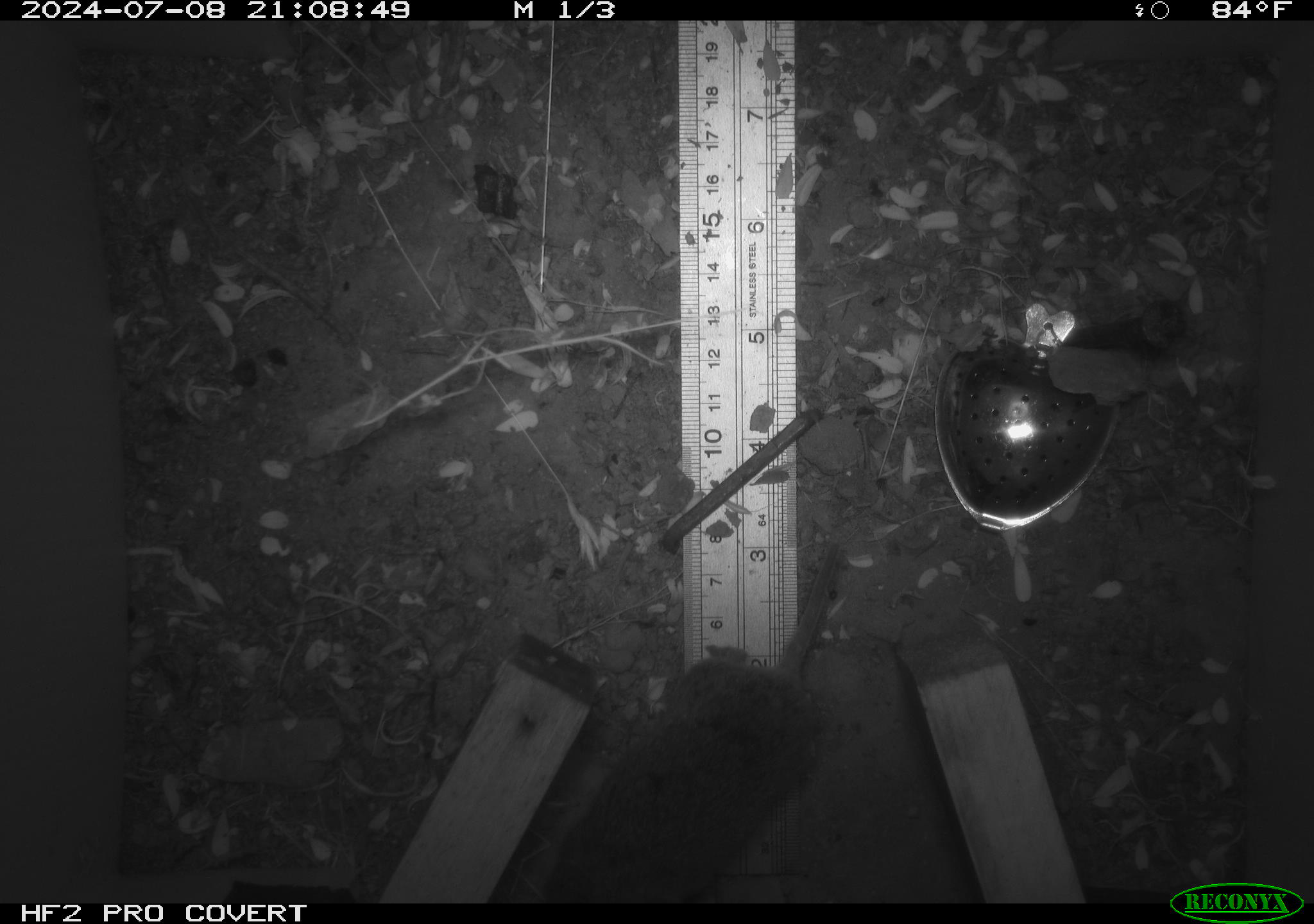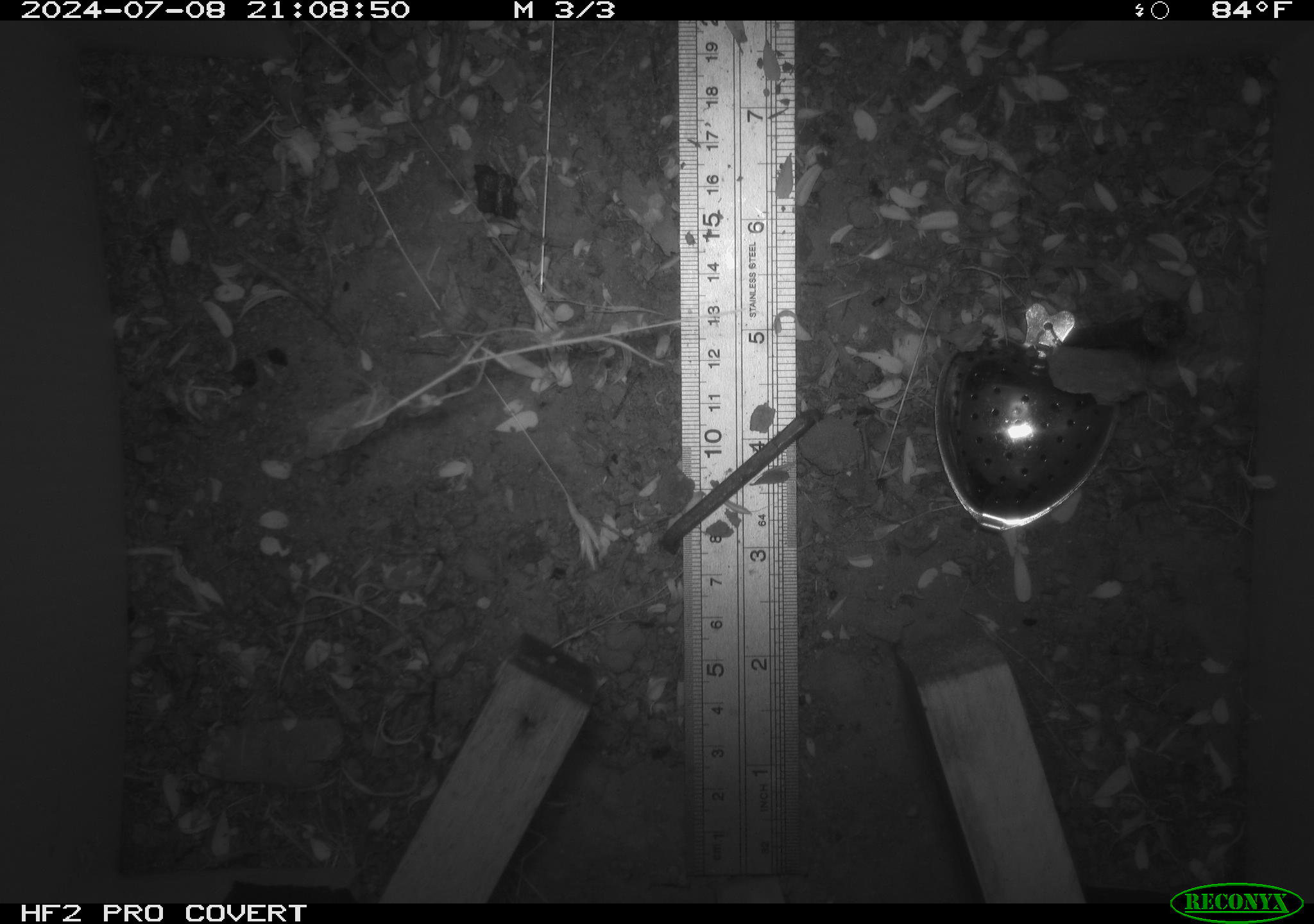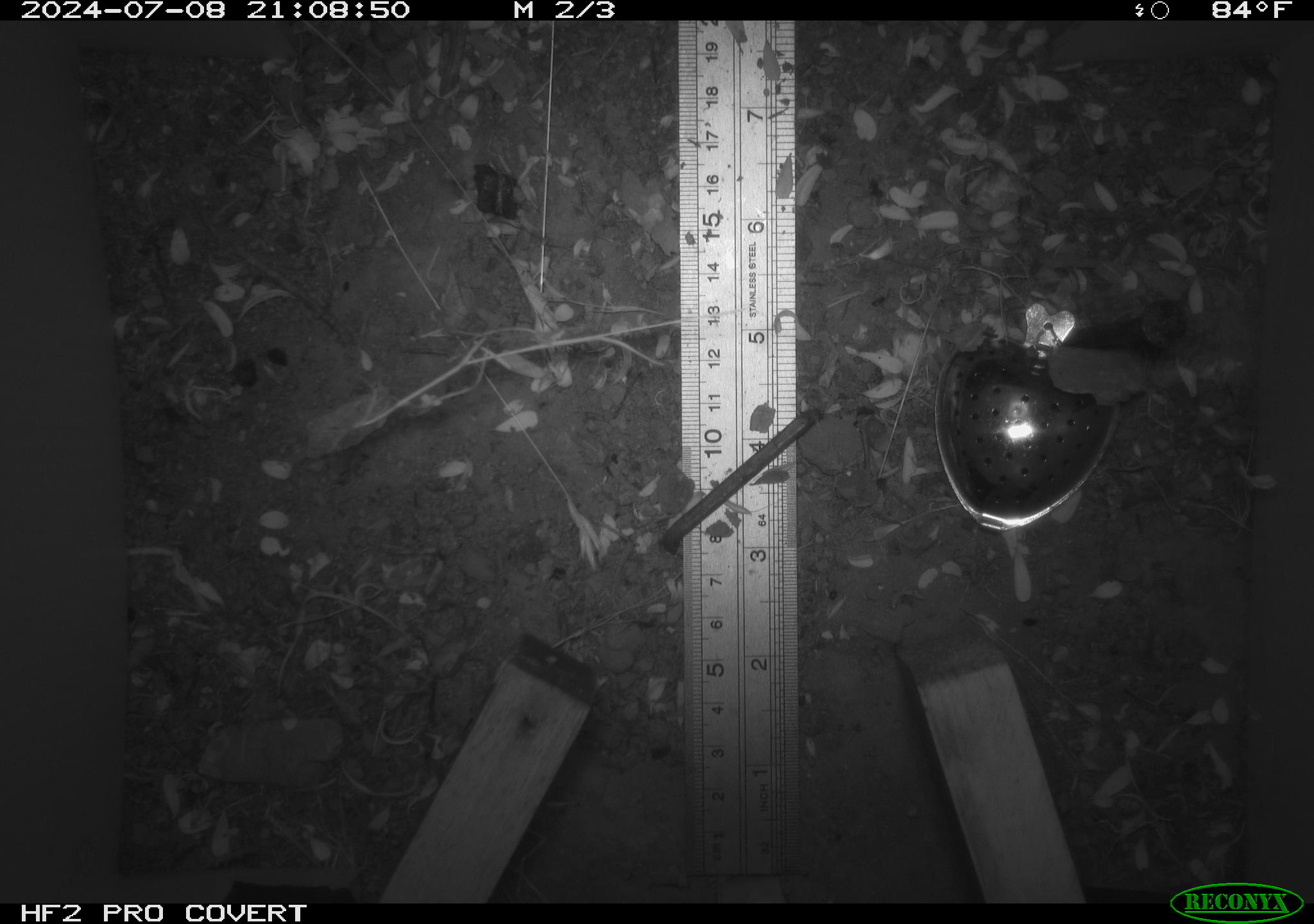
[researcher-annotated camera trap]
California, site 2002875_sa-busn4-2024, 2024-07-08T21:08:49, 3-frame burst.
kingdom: Animalia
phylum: Chordata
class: Mammalia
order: Rodentia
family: Cricetidae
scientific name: Arvicolinae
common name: voles, lemmings, and muskrats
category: arvicolinae subfamily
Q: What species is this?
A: Arvicolinae subfamily (voles, lemmings, and muskrats) (Arvicolinae).